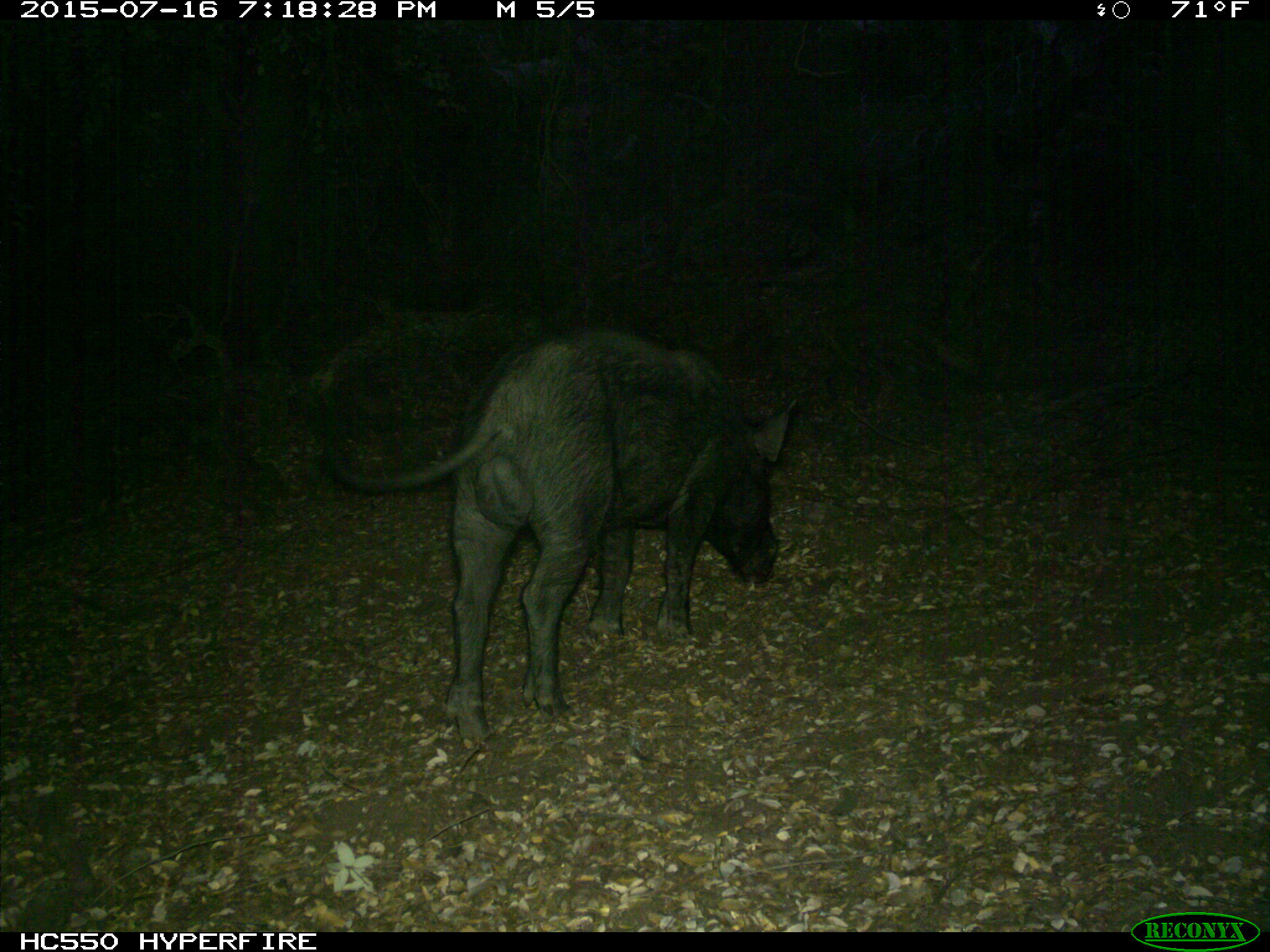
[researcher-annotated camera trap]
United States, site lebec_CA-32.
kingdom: Animalia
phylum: Chordata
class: Mammalia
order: Artiodactyla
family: Suidae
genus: Sus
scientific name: Sus scrofa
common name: wild boar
Sus scrofa (wild boar).